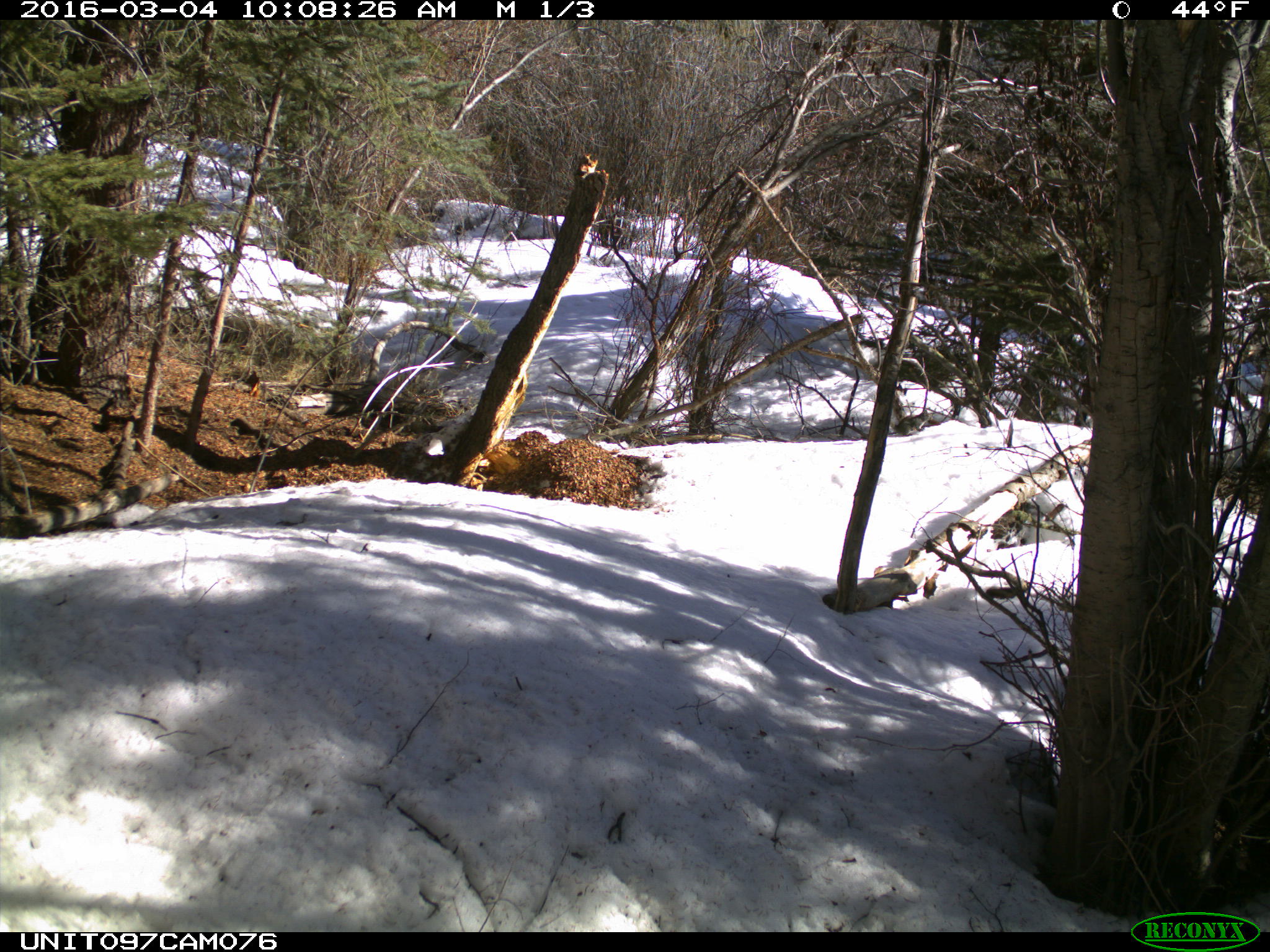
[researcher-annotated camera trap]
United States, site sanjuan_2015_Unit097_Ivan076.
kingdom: Animalia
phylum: Chordata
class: Mammalia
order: Rodentia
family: Sciuridae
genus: Tamiasciurus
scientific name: Tamiasciurus hudsonicus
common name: american red squirrel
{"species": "Tamiasciurus hudsonicus (american red squirrel)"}